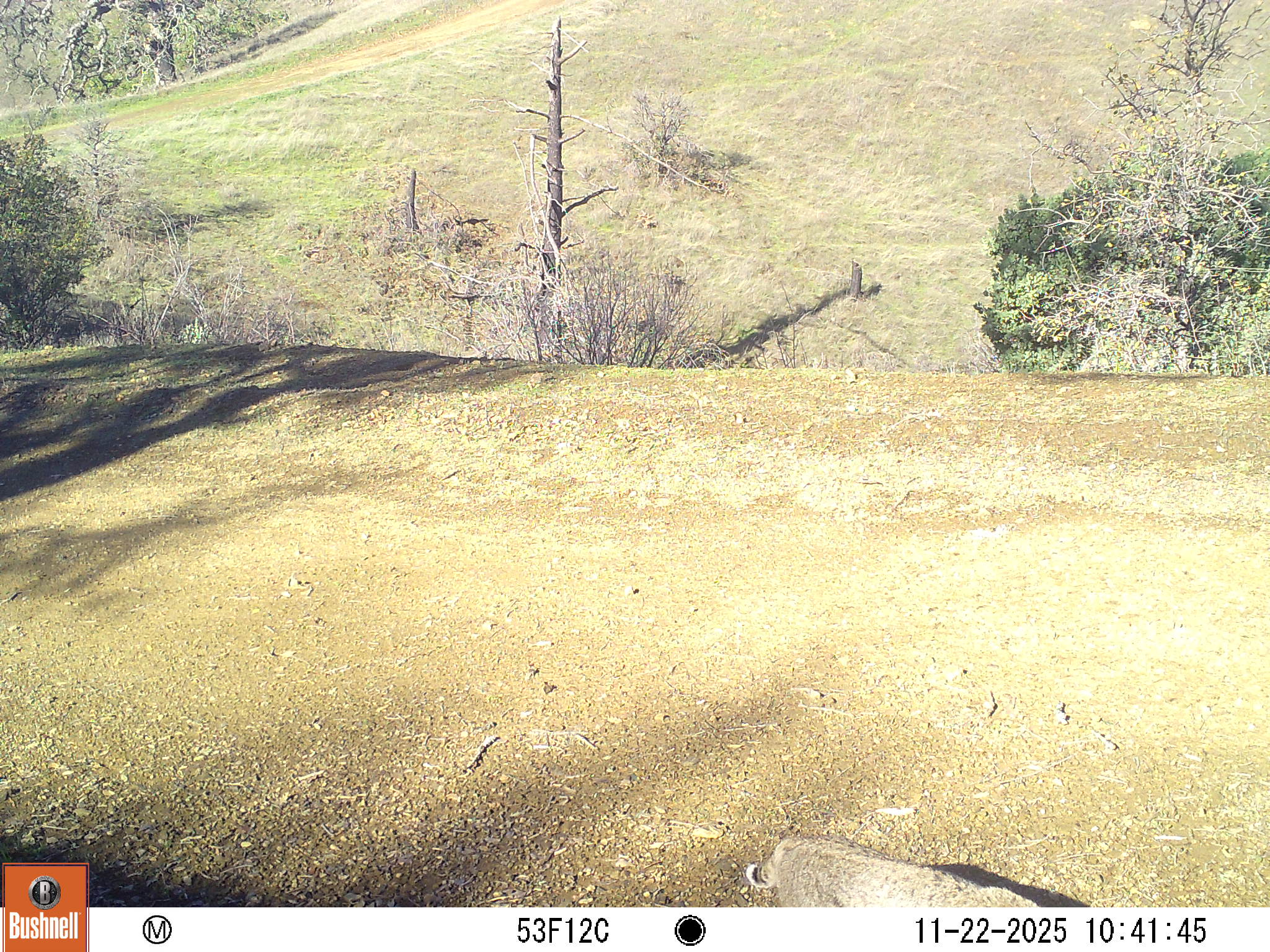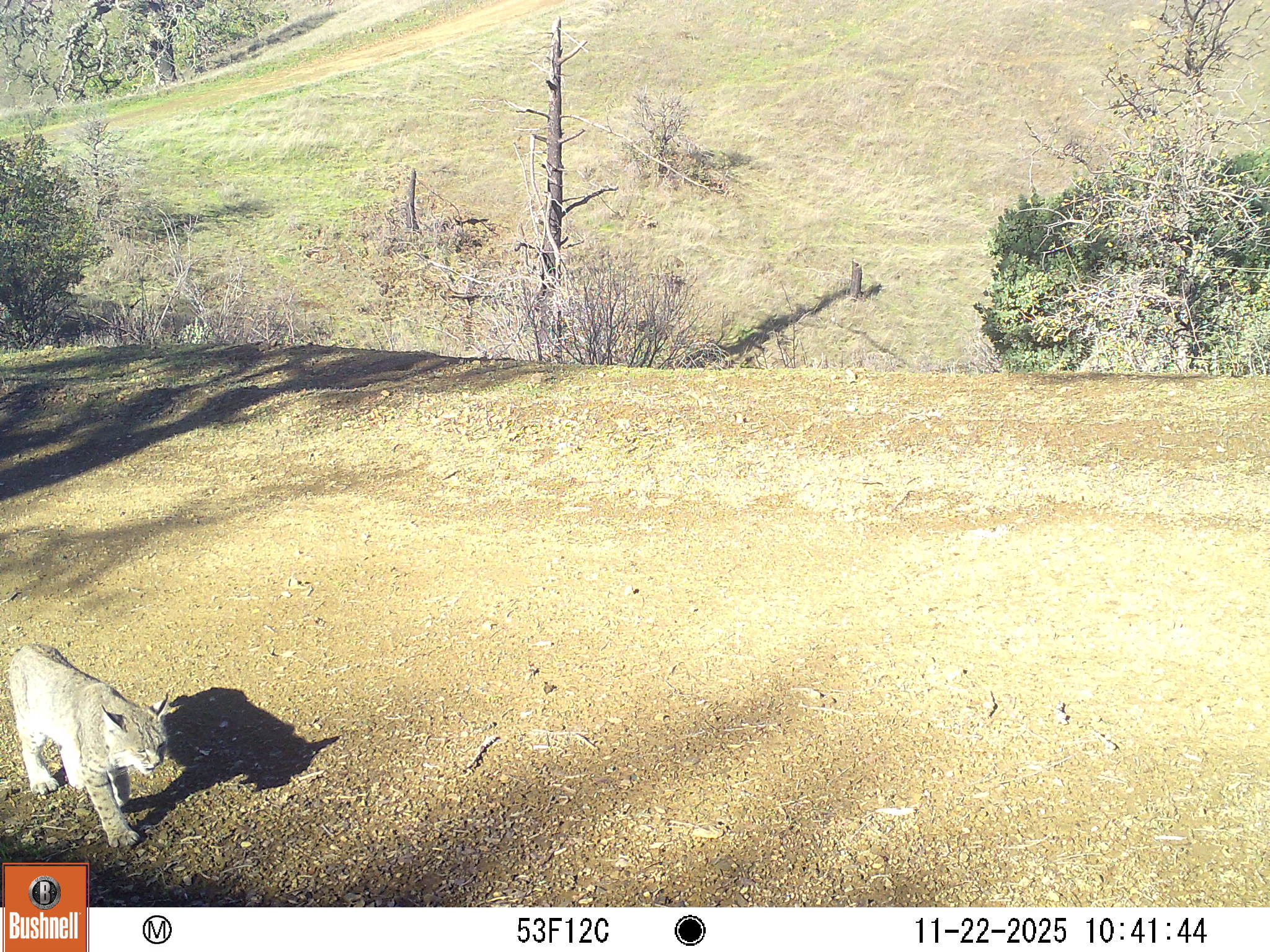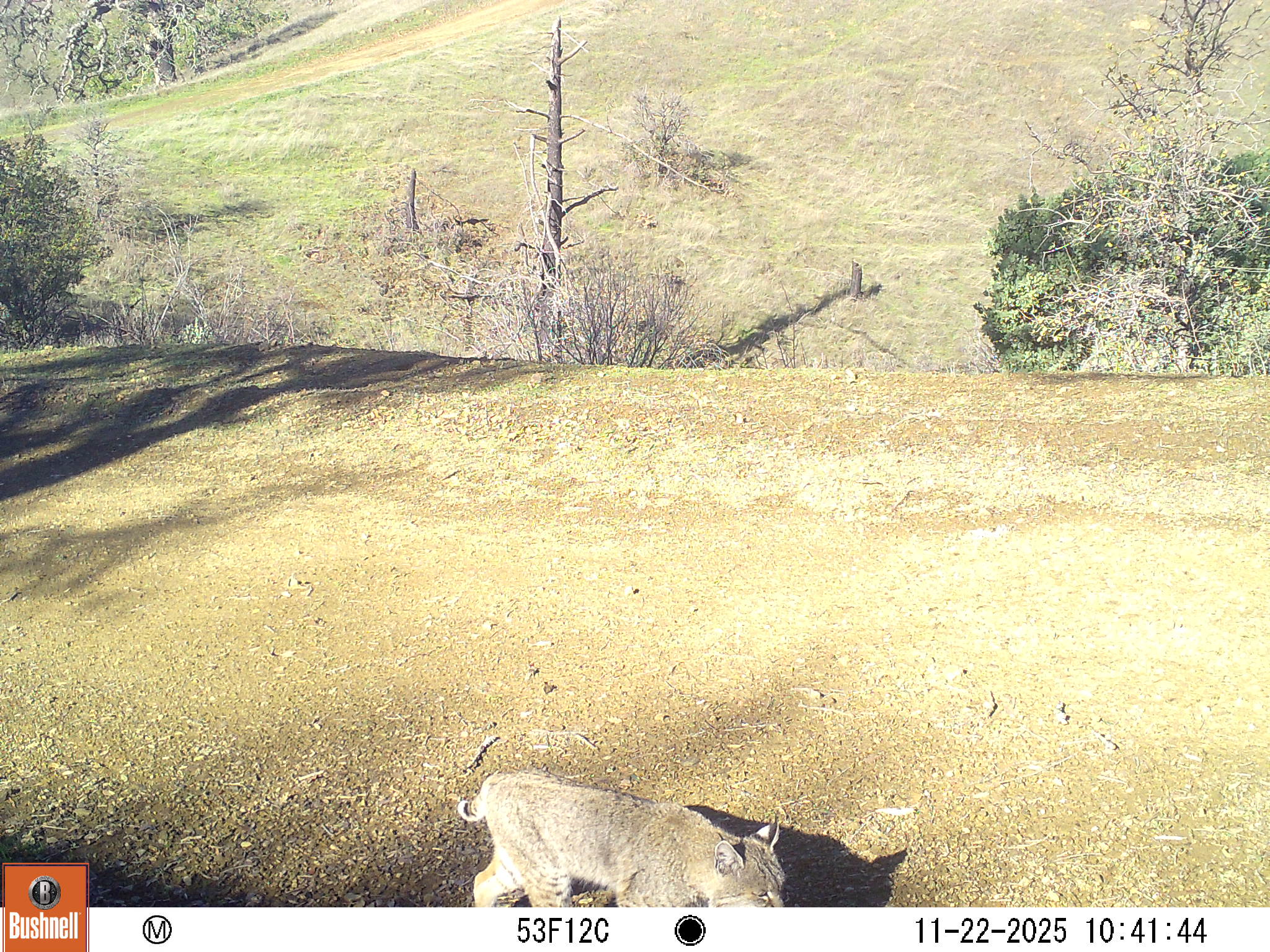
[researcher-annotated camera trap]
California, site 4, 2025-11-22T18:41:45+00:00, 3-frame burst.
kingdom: Animalia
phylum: Chordata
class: Mammalia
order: Carnivora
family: Felidae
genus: Lynx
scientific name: Lynx rufus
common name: bobcat